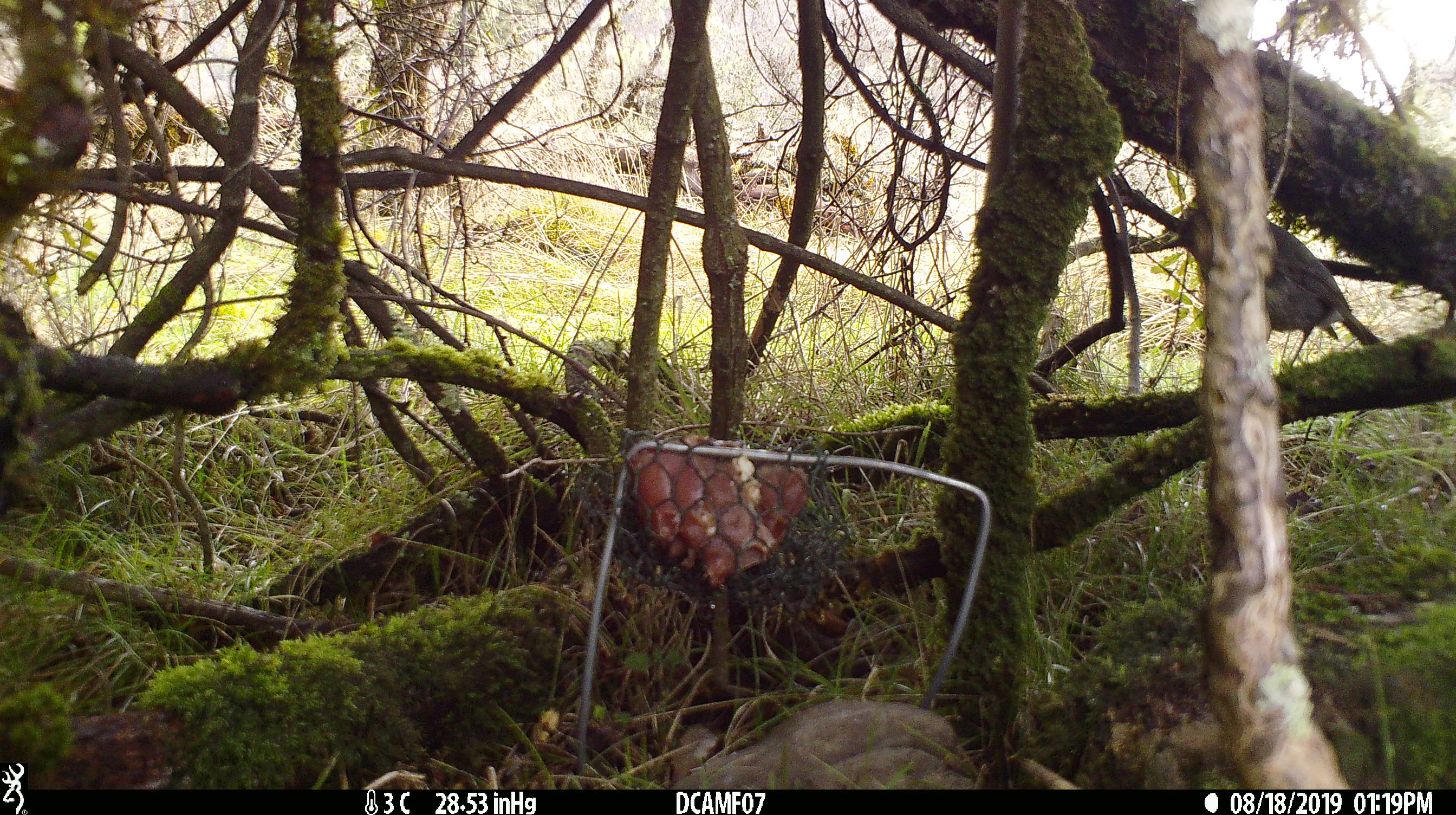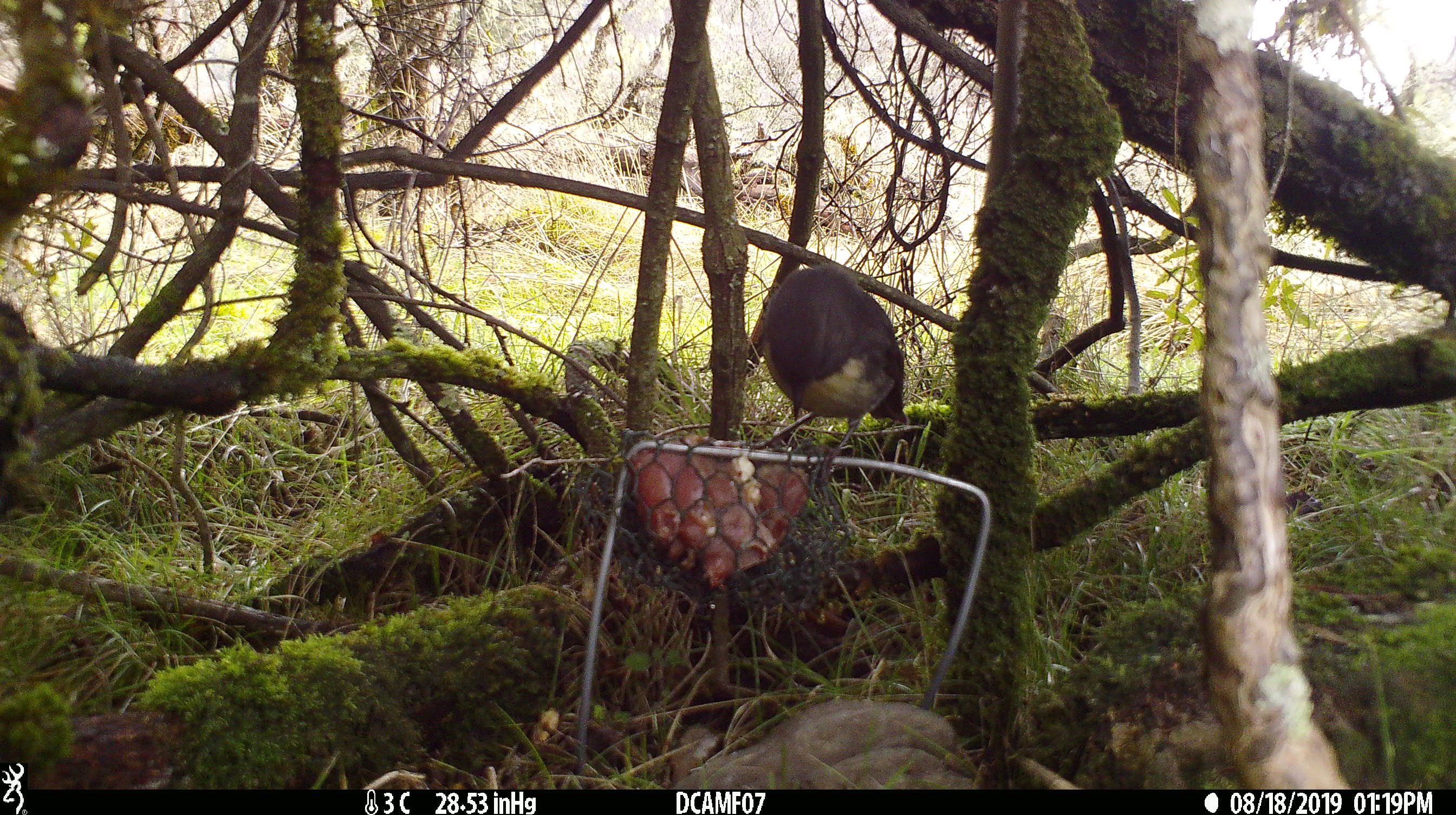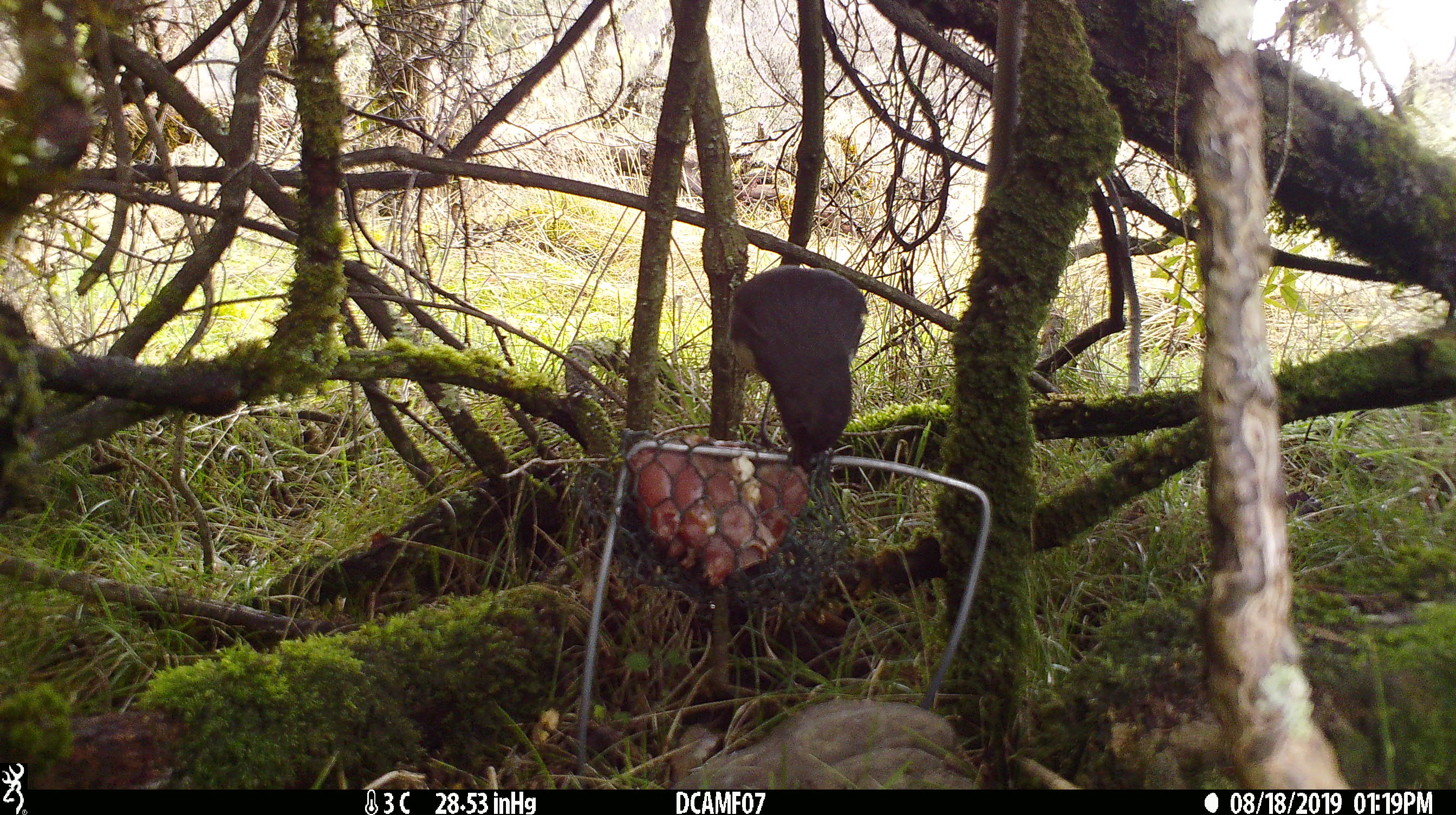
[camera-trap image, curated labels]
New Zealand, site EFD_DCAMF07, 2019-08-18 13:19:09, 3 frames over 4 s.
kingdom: Animalia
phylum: Chordata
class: Aves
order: Passeriformes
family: Petroicidae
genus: Petroica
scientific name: Petroica australis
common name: new zealand robin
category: robin